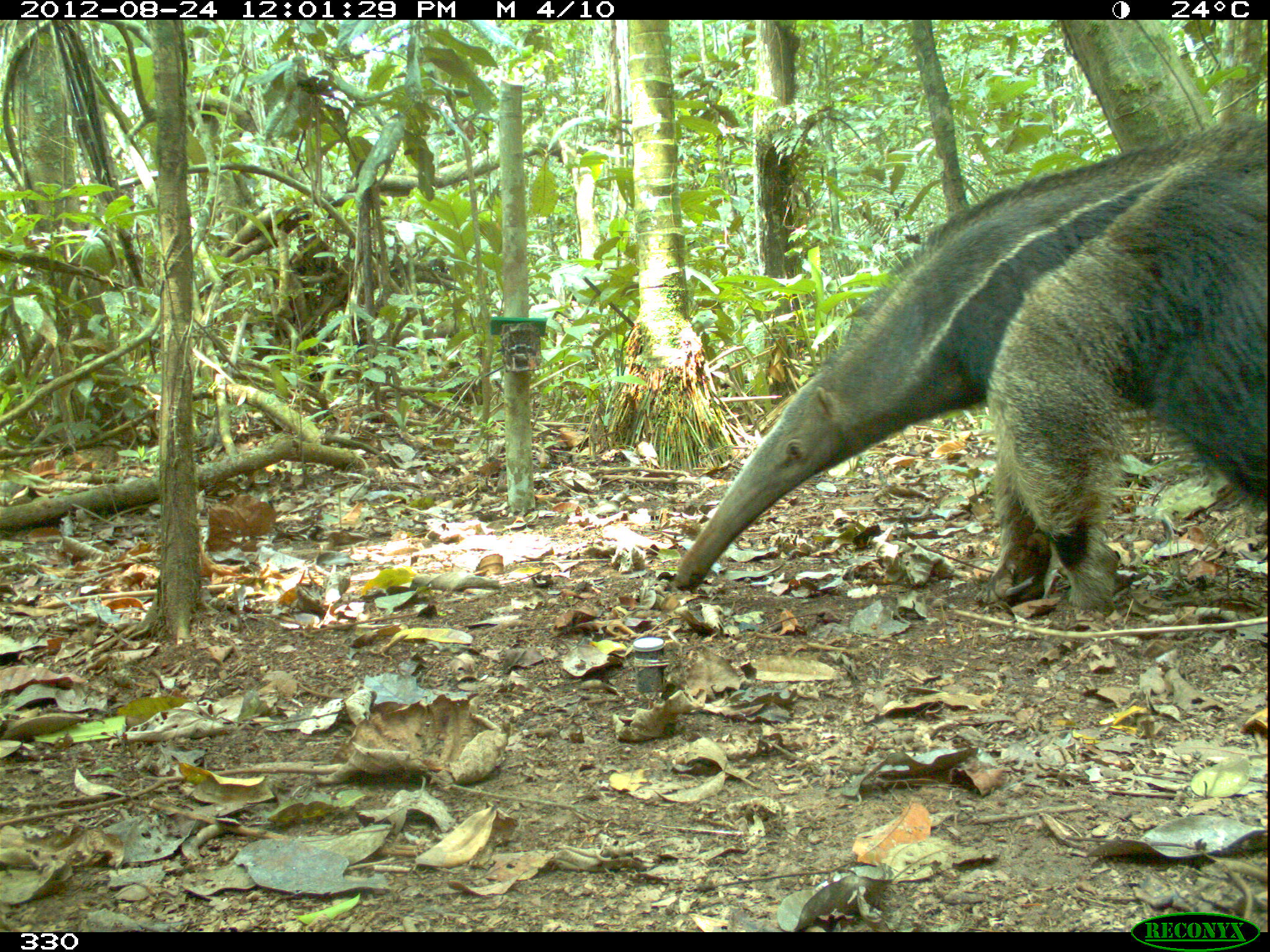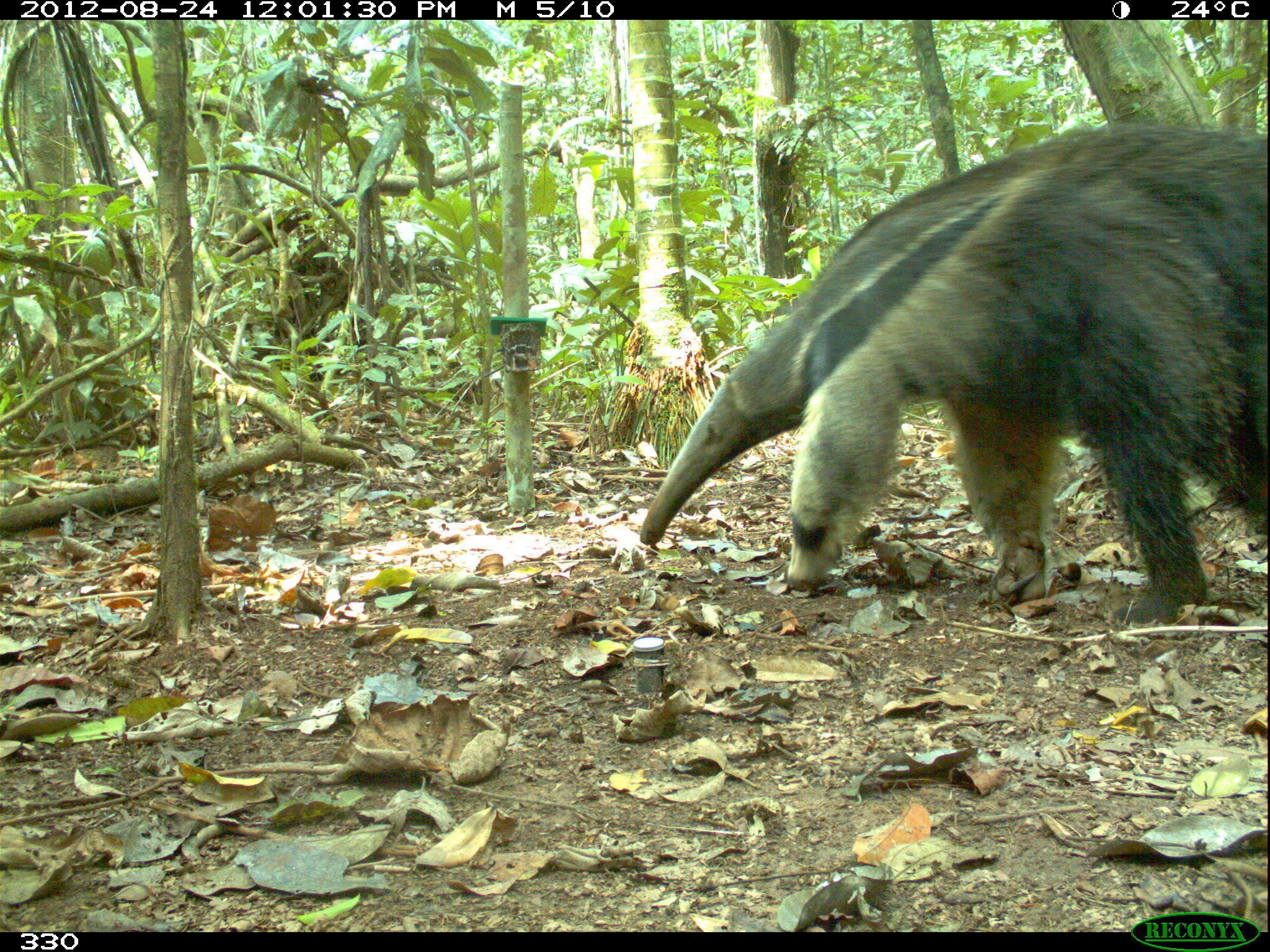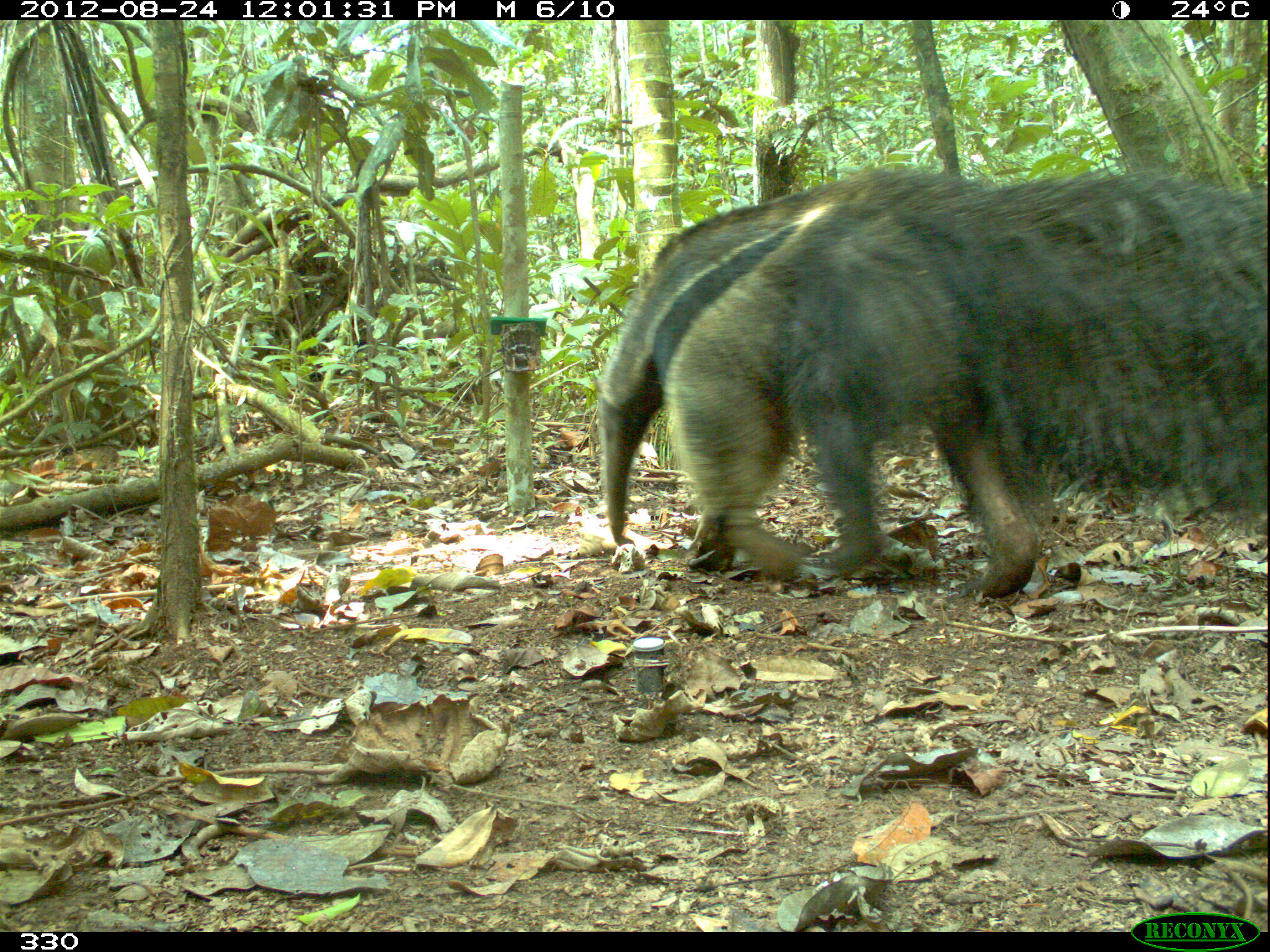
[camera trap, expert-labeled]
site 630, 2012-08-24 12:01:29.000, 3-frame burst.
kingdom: Animalia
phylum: Chordata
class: Mammalia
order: Pilosa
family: Myrmecophagidae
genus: Myrmecophaga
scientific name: Myrmecophaga tridactyla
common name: giant anteater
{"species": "Myrmecophaga tridactyla (giant anteater)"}